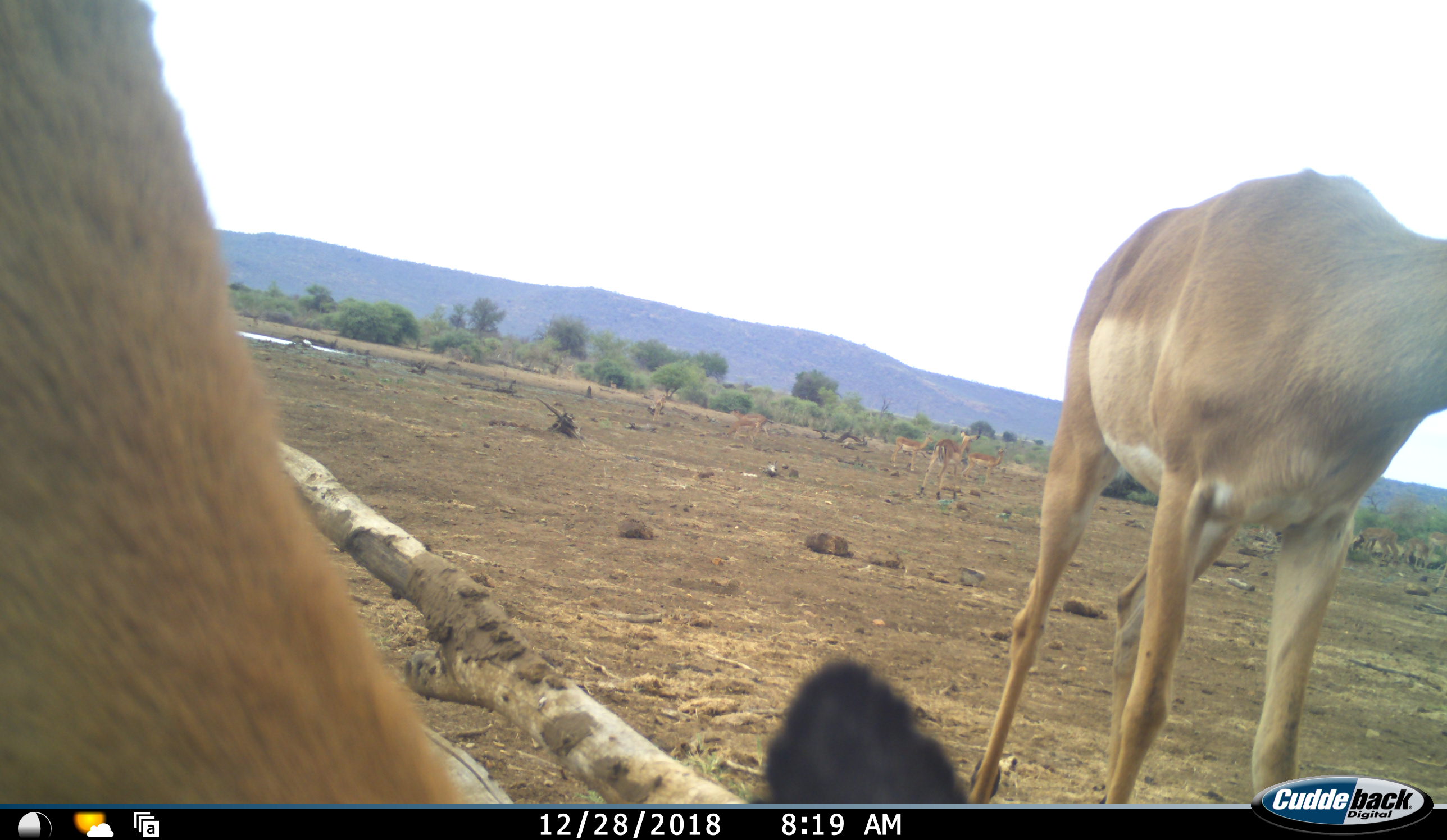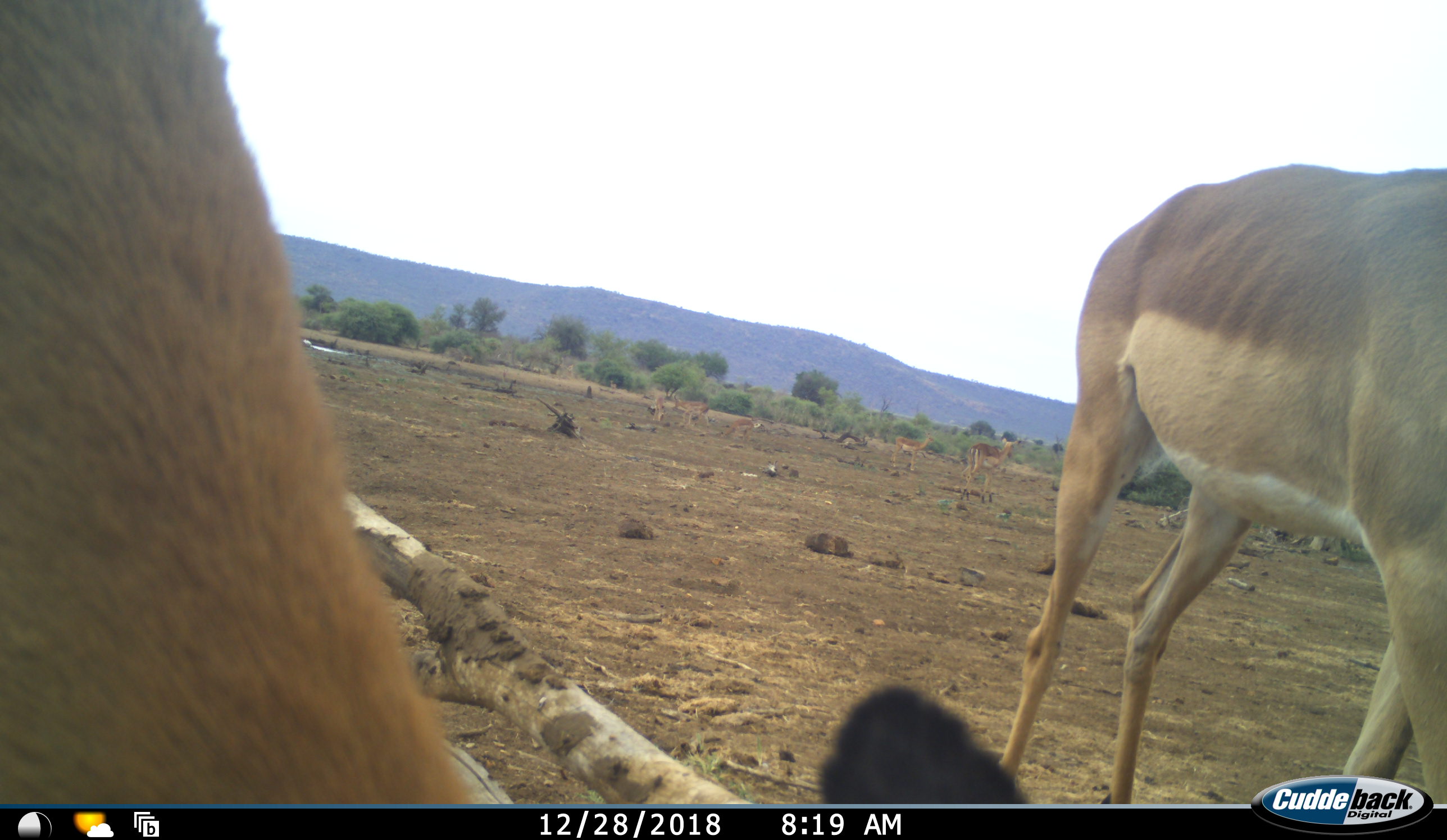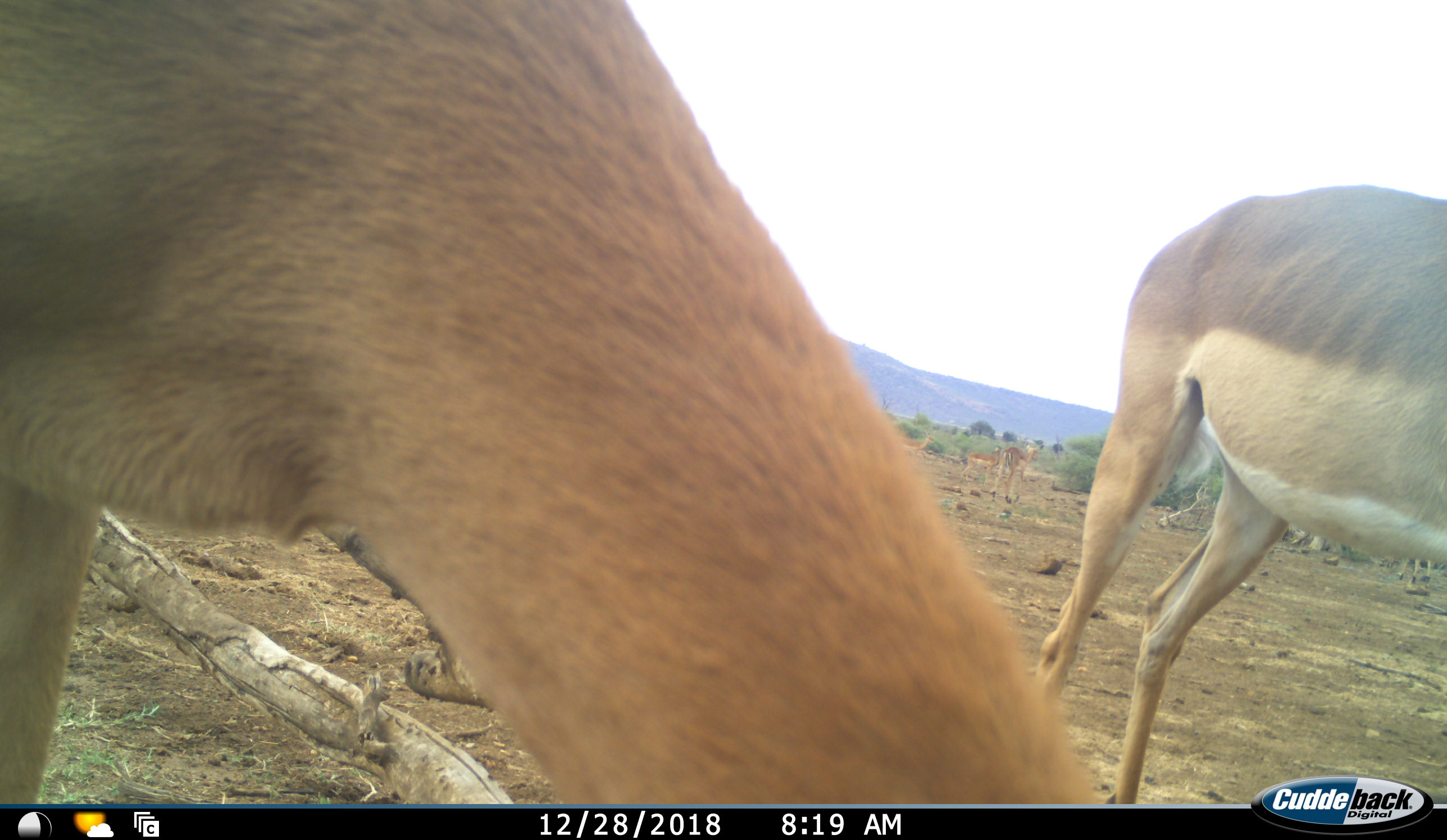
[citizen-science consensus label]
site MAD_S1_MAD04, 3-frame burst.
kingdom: Animalia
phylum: Chordata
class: Mammalia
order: Artiodactyla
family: Bovidae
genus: Aepyceros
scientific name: Aepyceros melampus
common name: impala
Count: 2.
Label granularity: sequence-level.